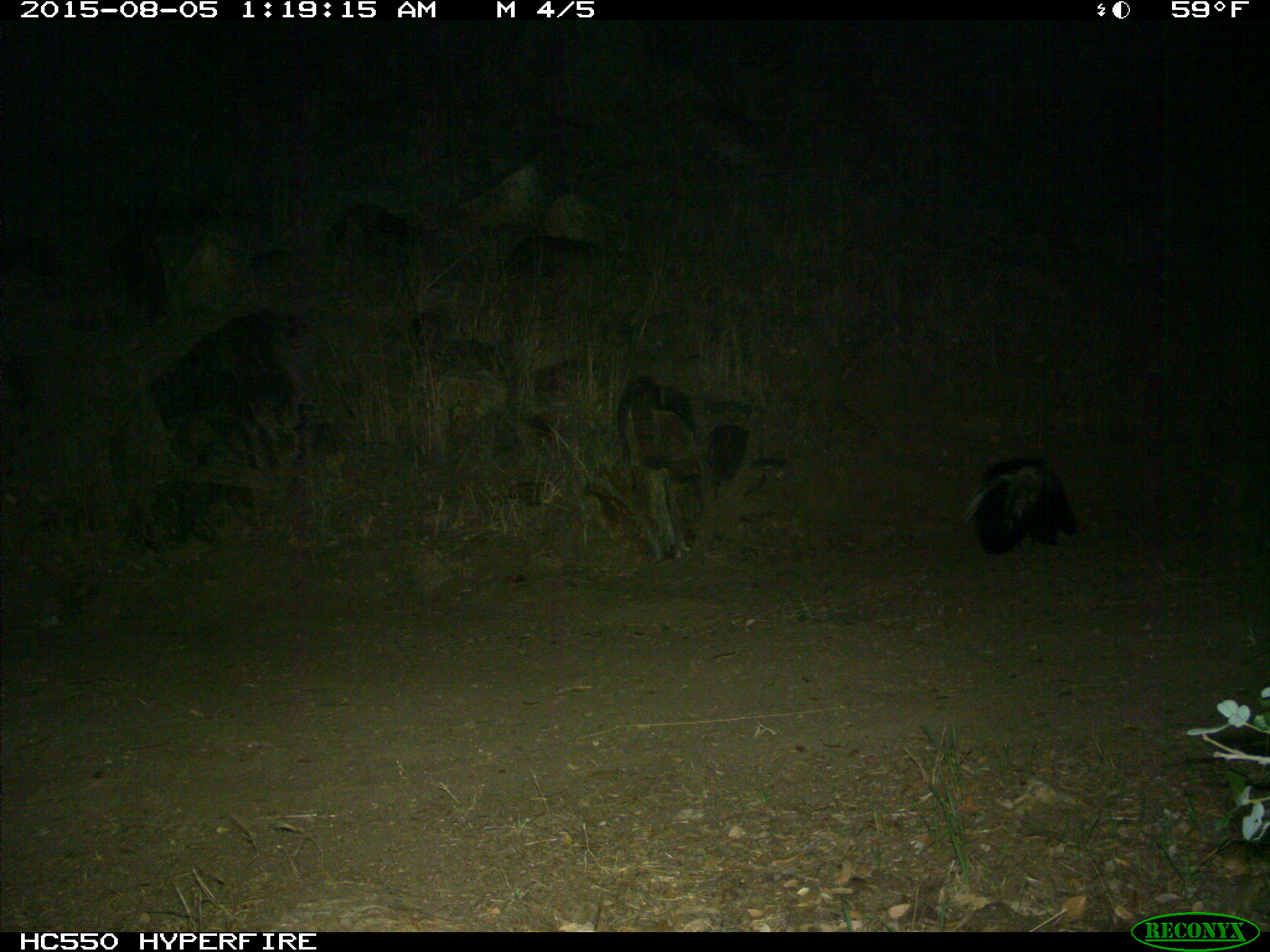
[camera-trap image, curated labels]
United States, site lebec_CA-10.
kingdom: Animalia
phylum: Chordata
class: Mammalia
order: Carnivora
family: Mephitidae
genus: Mephitis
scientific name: Mephitis mephitis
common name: striped skunk